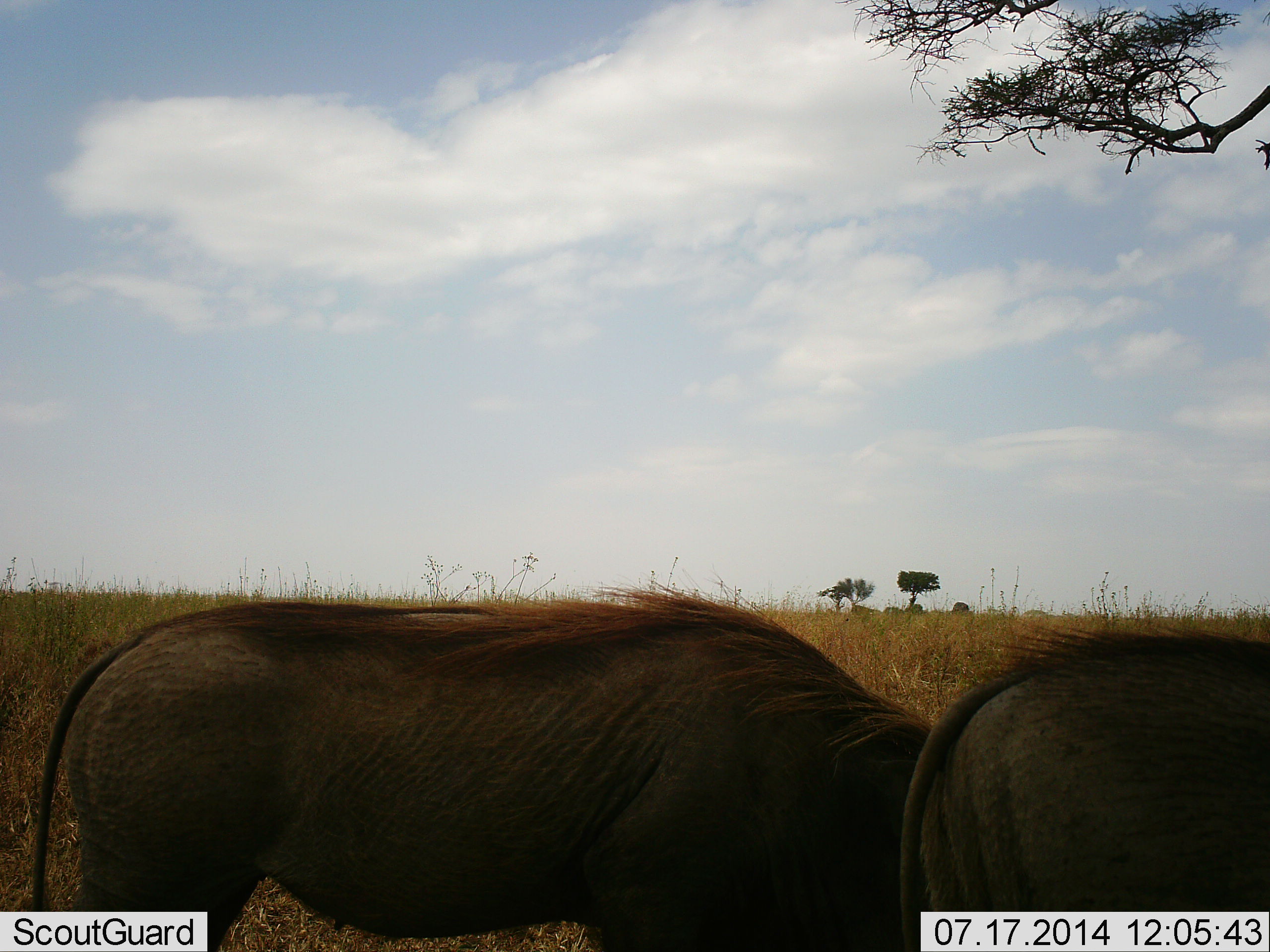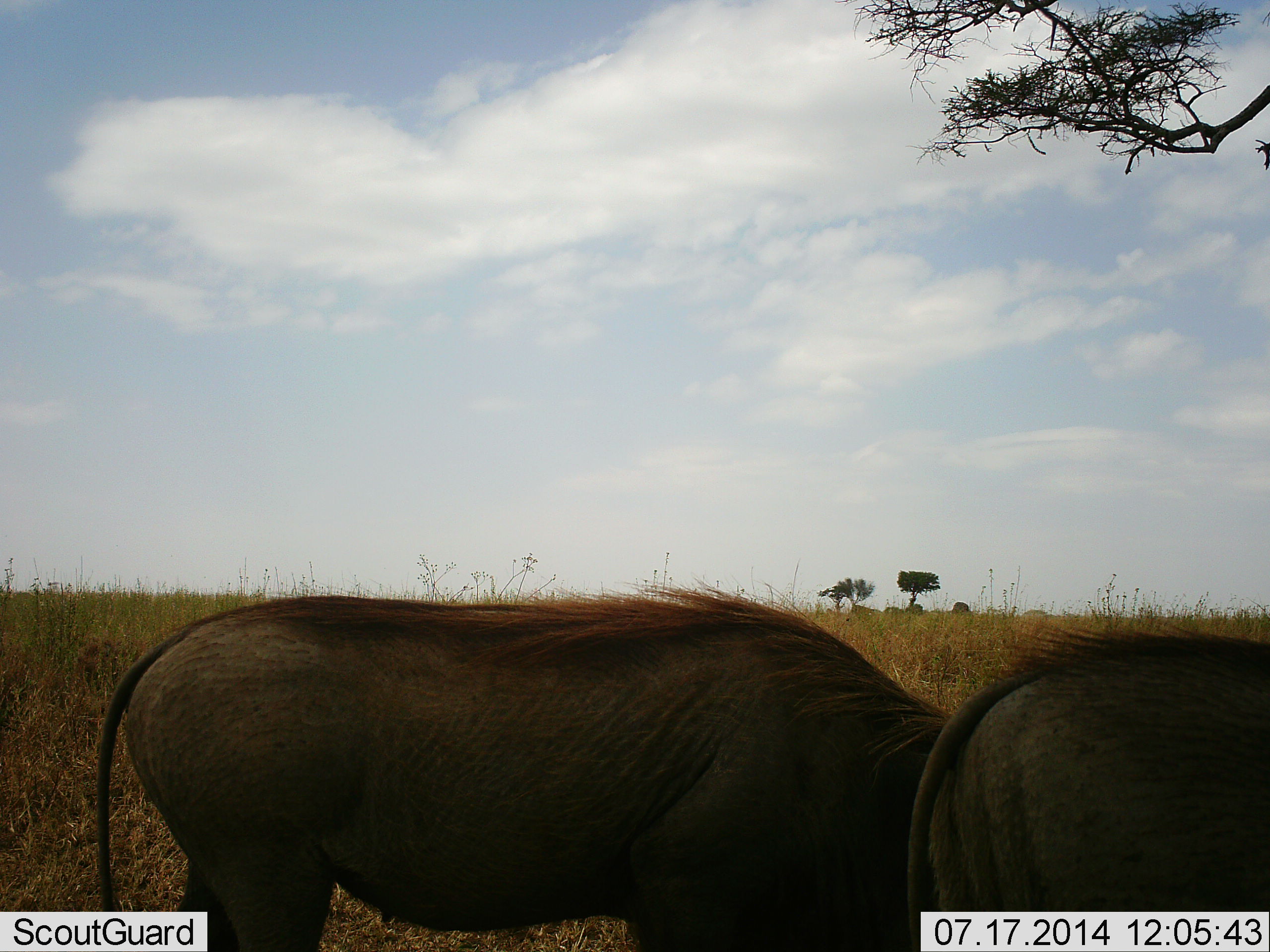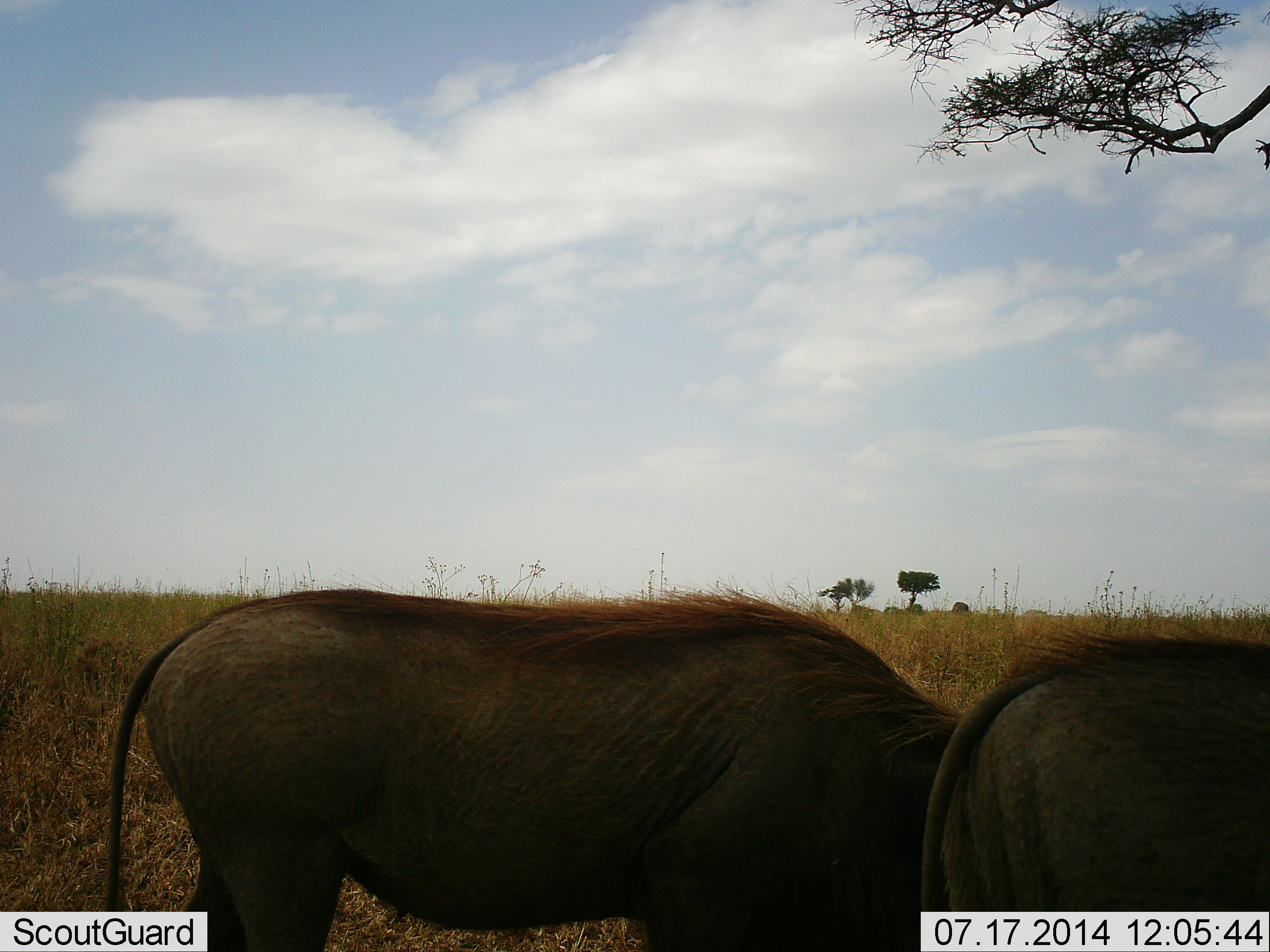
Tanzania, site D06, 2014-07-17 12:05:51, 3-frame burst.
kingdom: Animalia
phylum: Chordata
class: Mammalia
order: Artiodactyla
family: Suidae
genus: Phacochoerus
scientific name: Phacochoerus africanus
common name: warthog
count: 2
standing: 50%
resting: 0%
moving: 30%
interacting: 10%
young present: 0%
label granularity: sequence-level